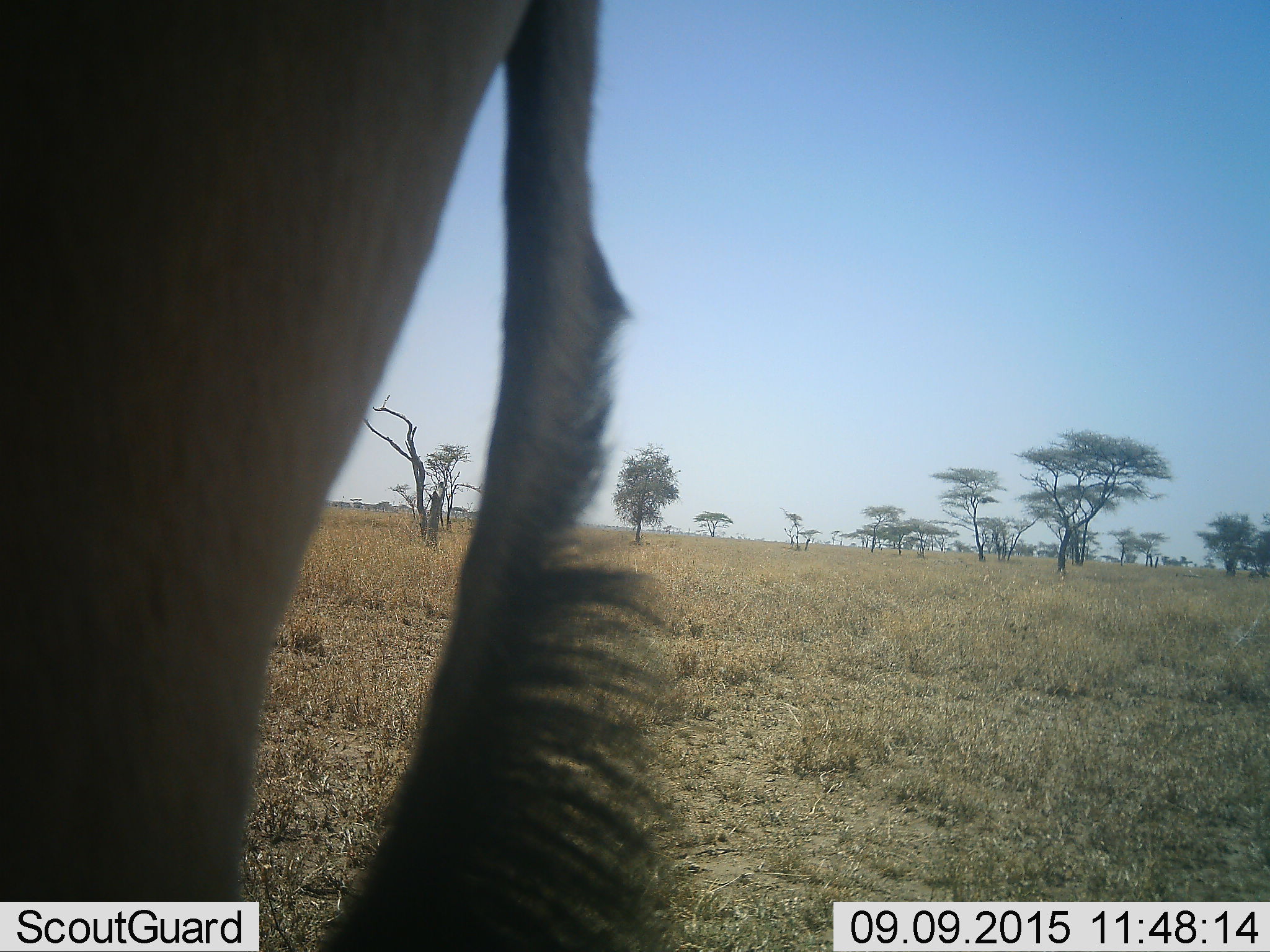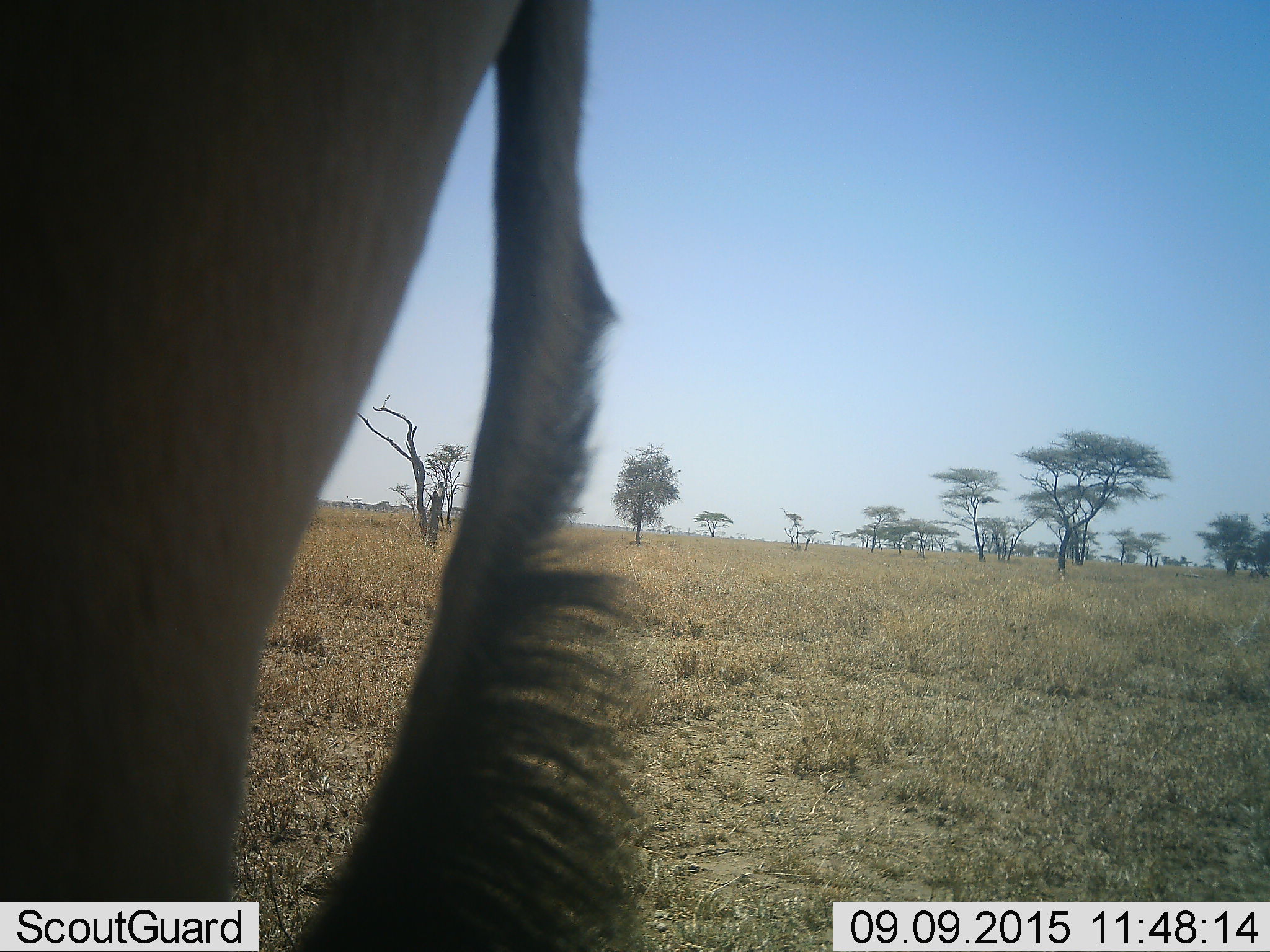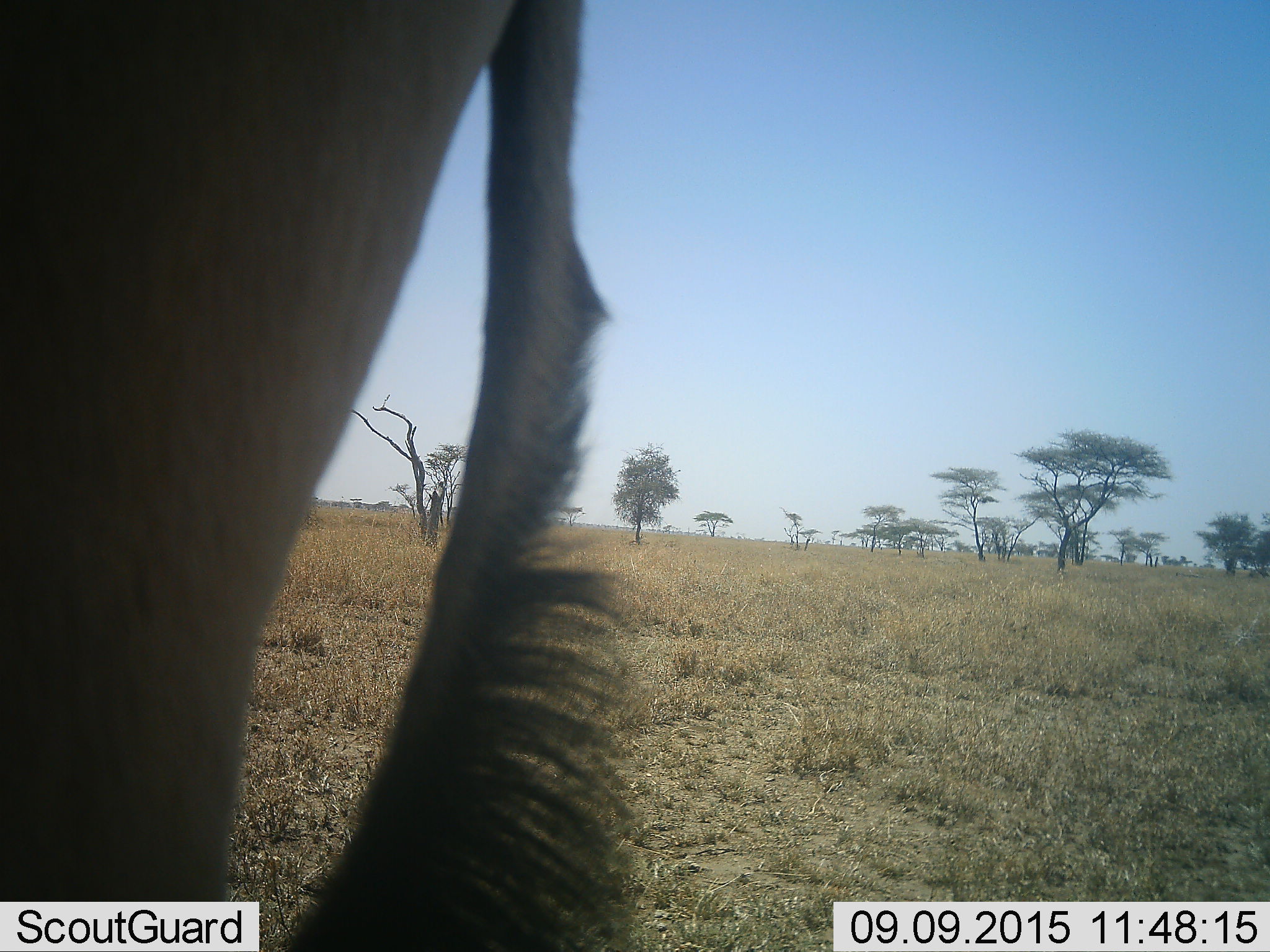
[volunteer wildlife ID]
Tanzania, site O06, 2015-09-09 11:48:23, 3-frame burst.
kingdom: Animalia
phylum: Chordata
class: Mammalia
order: Artiodactyla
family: Bovidae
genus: Connochaetes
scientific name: Connochaetes taurinus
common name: blue wildebeest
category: wildebeest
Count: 1.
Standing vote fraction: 100%.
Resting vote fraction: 0%.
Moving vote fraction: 25%.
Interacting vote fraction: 0%.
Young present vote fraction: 0%.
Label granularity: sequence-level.